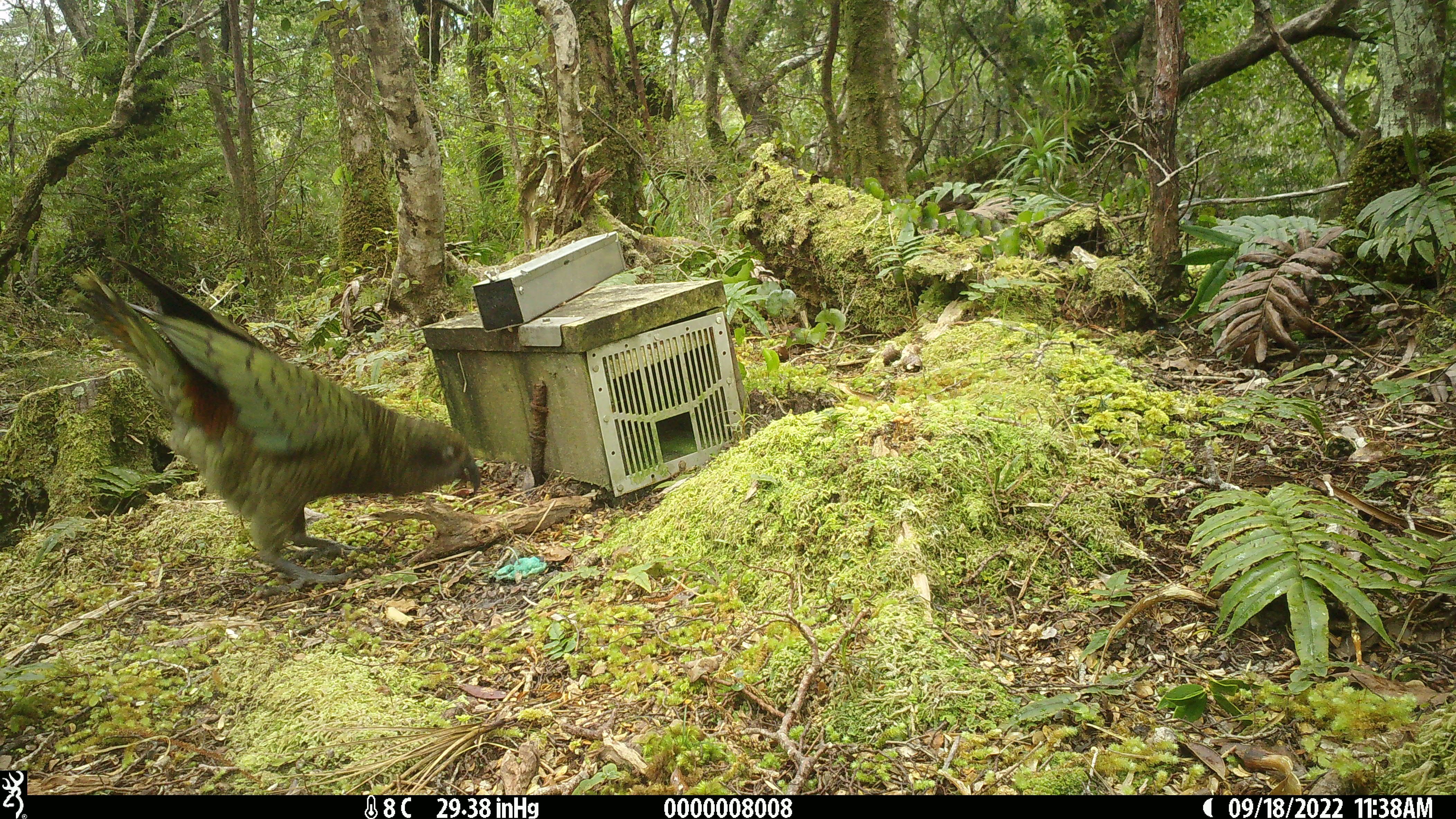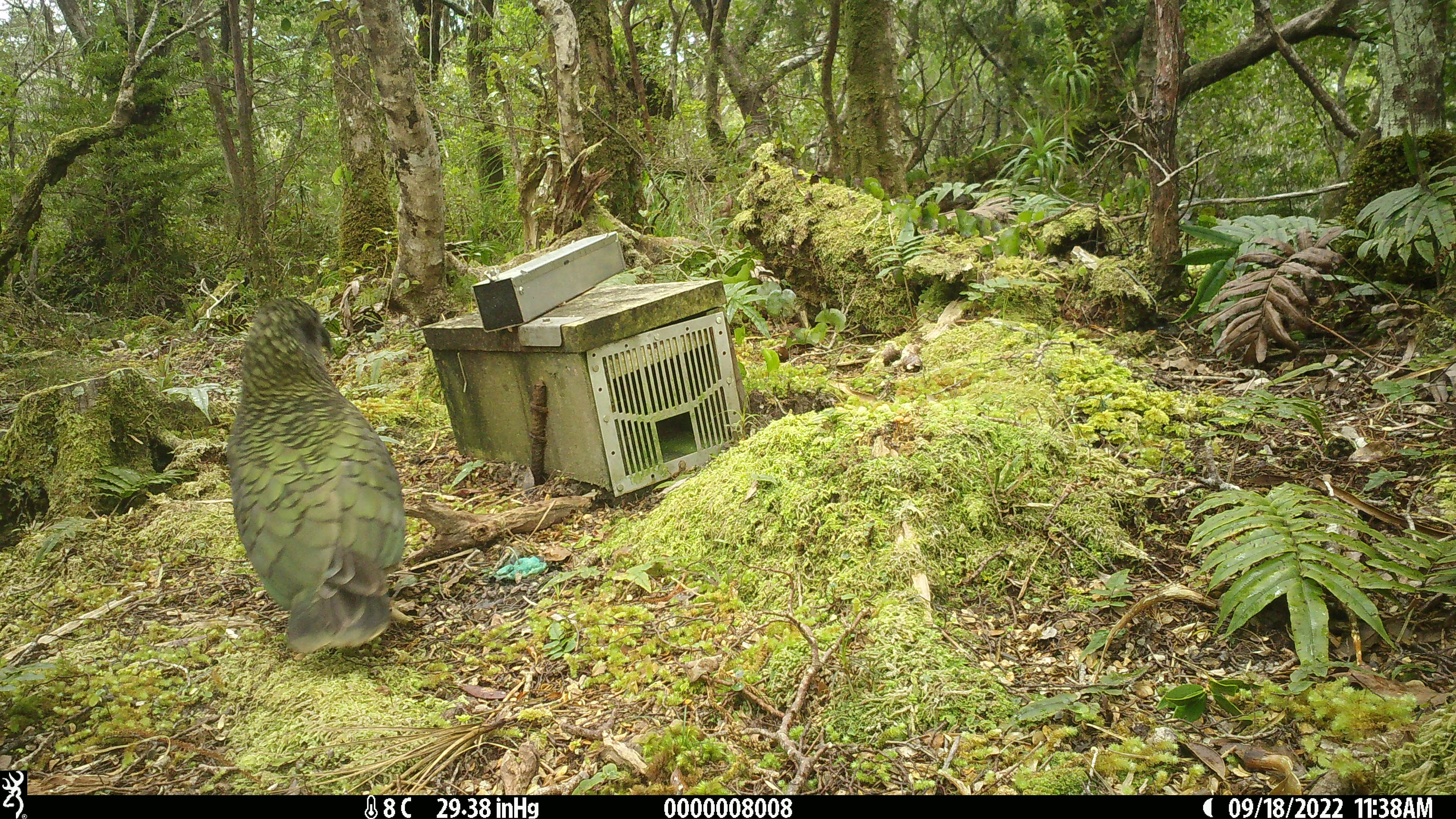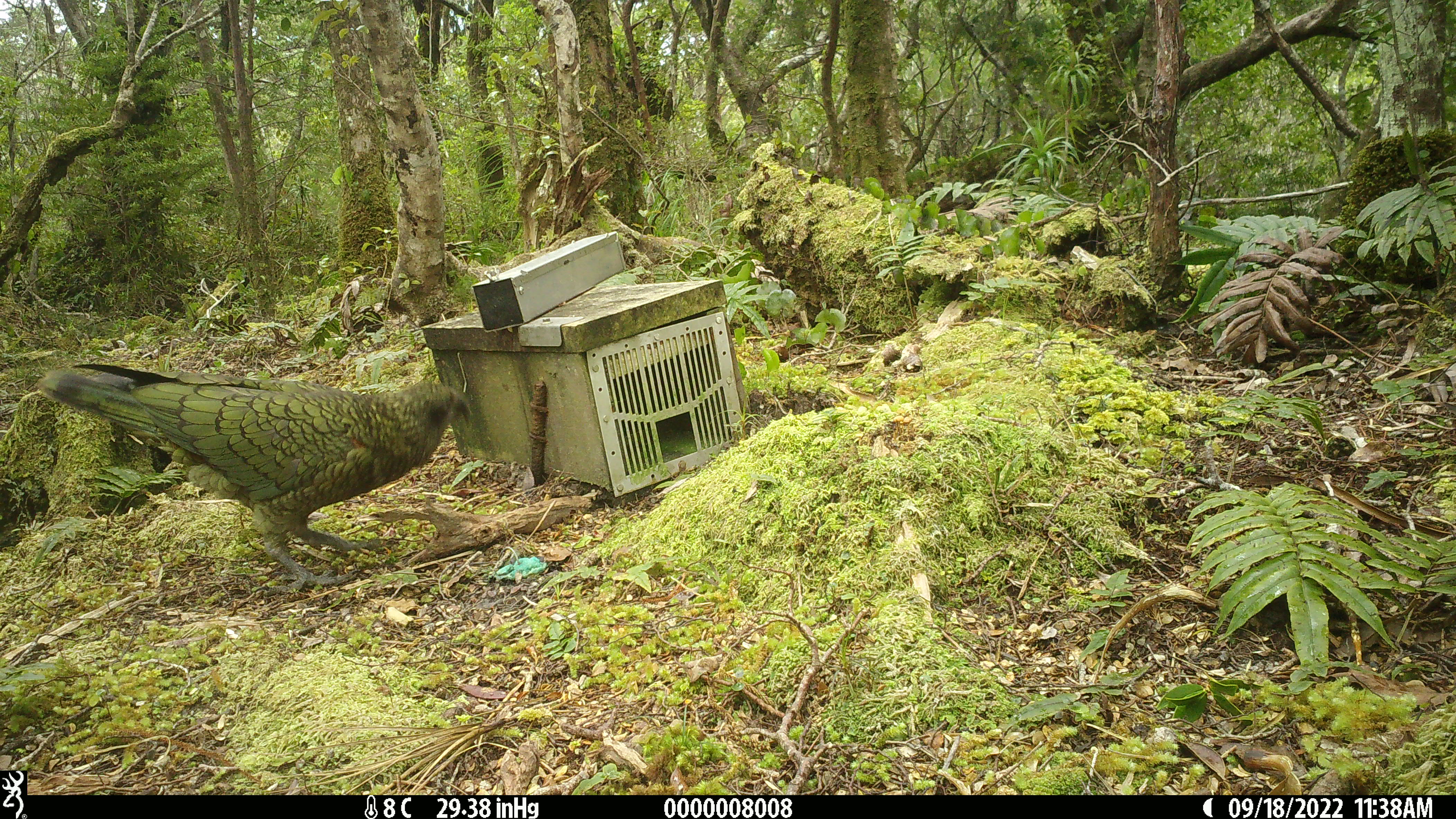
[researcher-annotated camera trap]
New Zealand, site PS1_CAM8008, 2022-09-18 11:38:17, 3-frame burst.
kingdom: Animalia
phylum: Chordata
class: Aves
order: Psittaciformes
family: Strigopidae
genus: Nestor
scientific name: Nestor notabilis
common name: kea